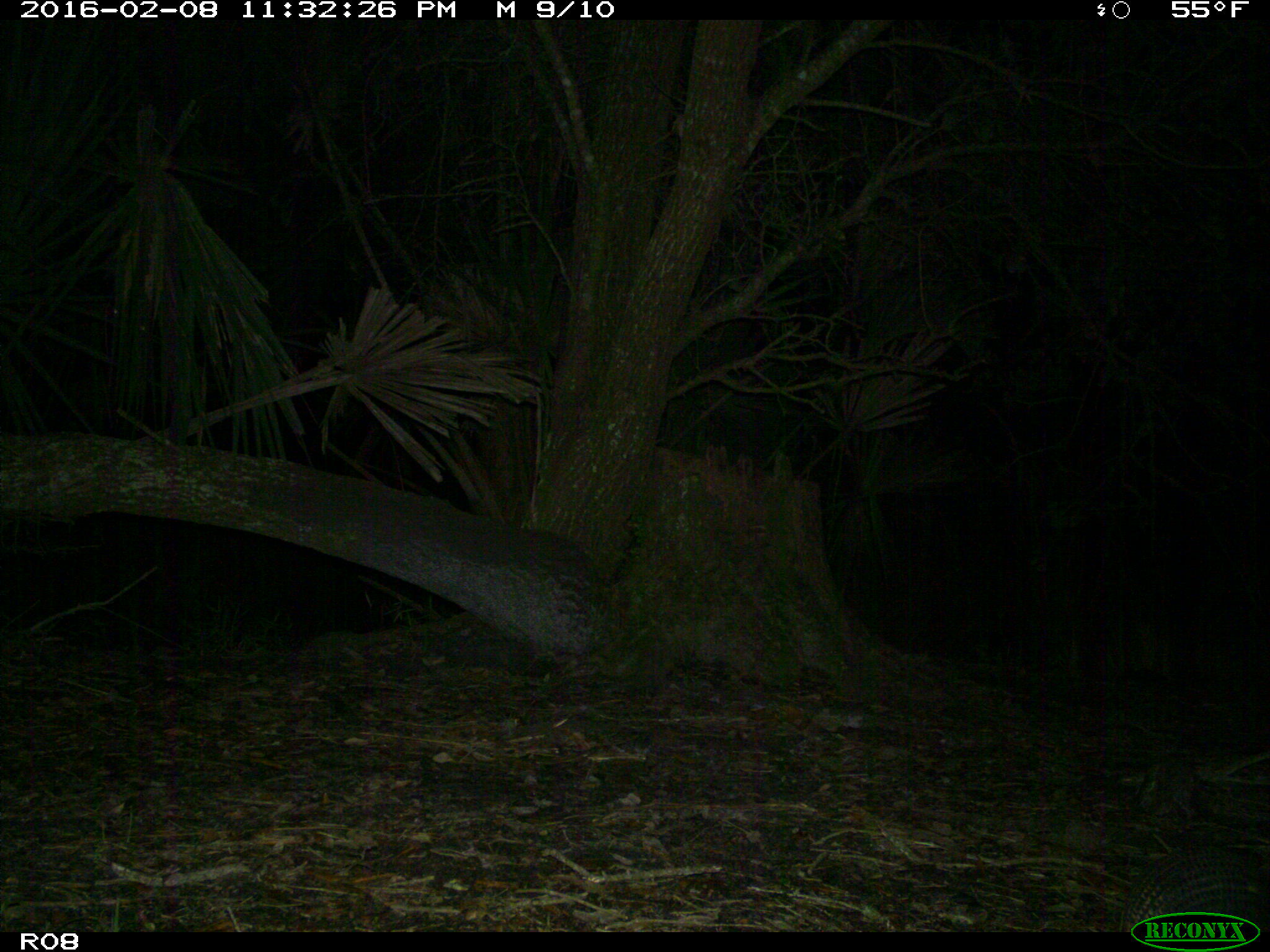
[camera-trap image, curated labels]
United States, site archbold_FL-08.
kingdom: Animalia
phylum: Chordata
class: Mammalia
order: Cingulata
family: Dasypodidae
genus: Dasypus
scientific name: Dasypus novemcinctus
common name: nine-banded armadillo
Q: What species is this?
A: Dasypus novemcinctus (nine-banded armadillo).